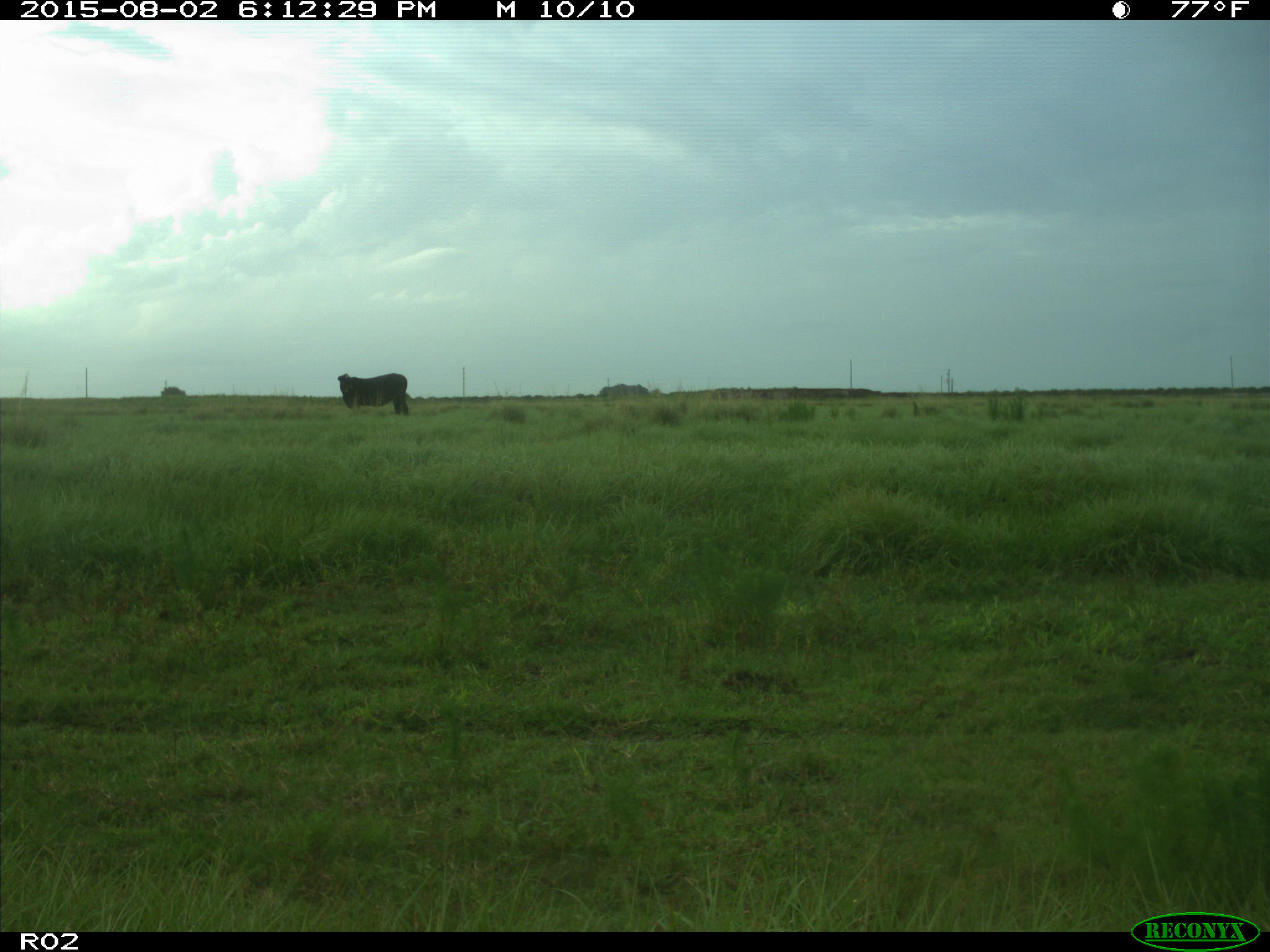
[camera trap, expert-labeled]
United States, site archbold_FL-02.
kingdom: Animalia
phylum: Chordata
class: Mammalia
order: Artiodactyla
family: Bovidae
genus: Bos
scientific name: Bos taurus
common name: domestic cow